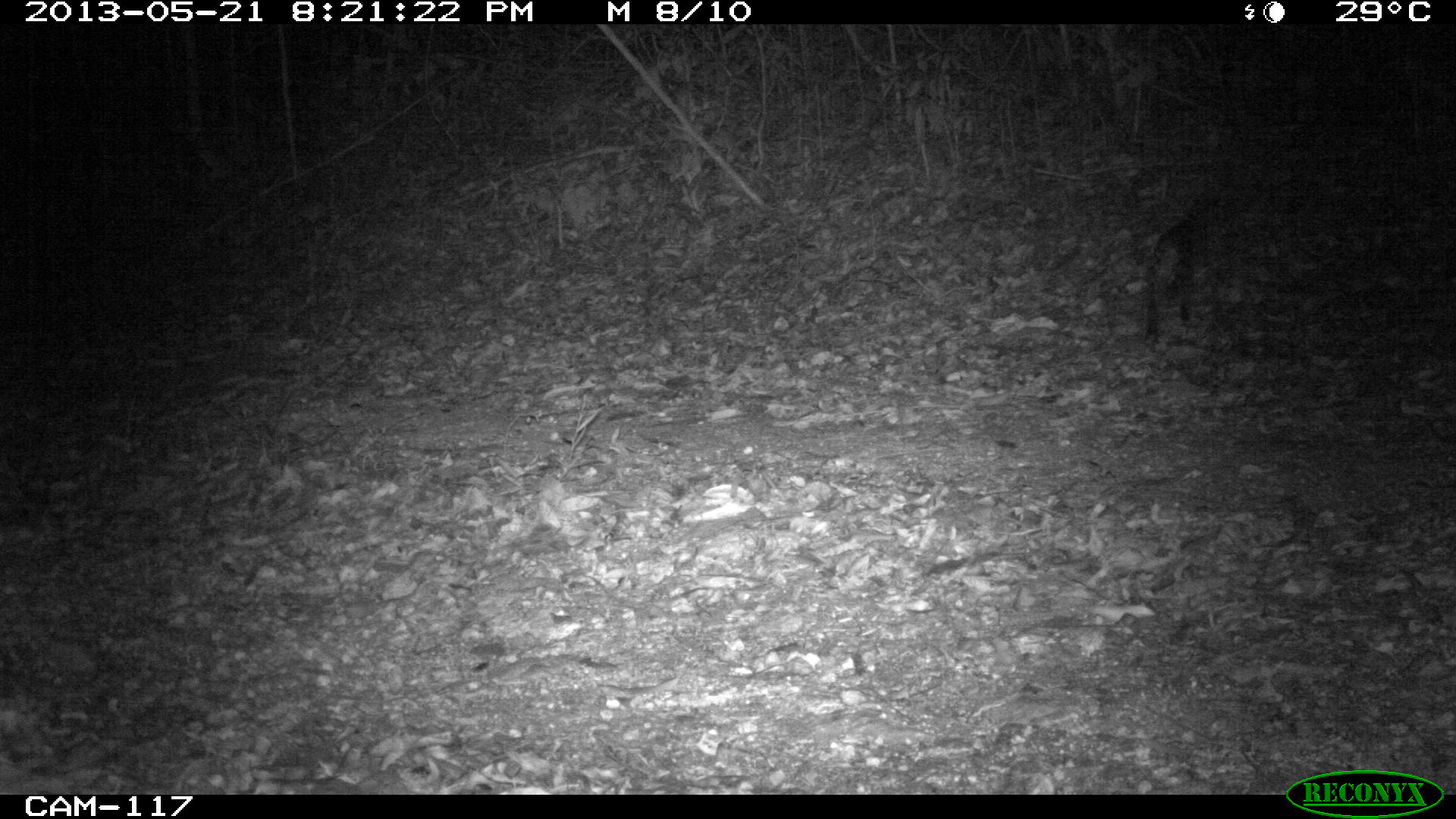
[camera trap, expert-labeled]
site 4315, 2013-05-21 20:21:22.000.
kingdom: Animalia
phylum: Chordata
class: Mammalia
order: Carnivora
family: Felidae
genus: Leopardus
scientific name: Leopardus wiedii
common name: margay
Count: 1.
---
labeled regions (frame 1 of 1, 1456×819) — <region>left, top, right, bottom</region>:
leopardus wiedii: <region>1138, 190, 1230, 340</region>